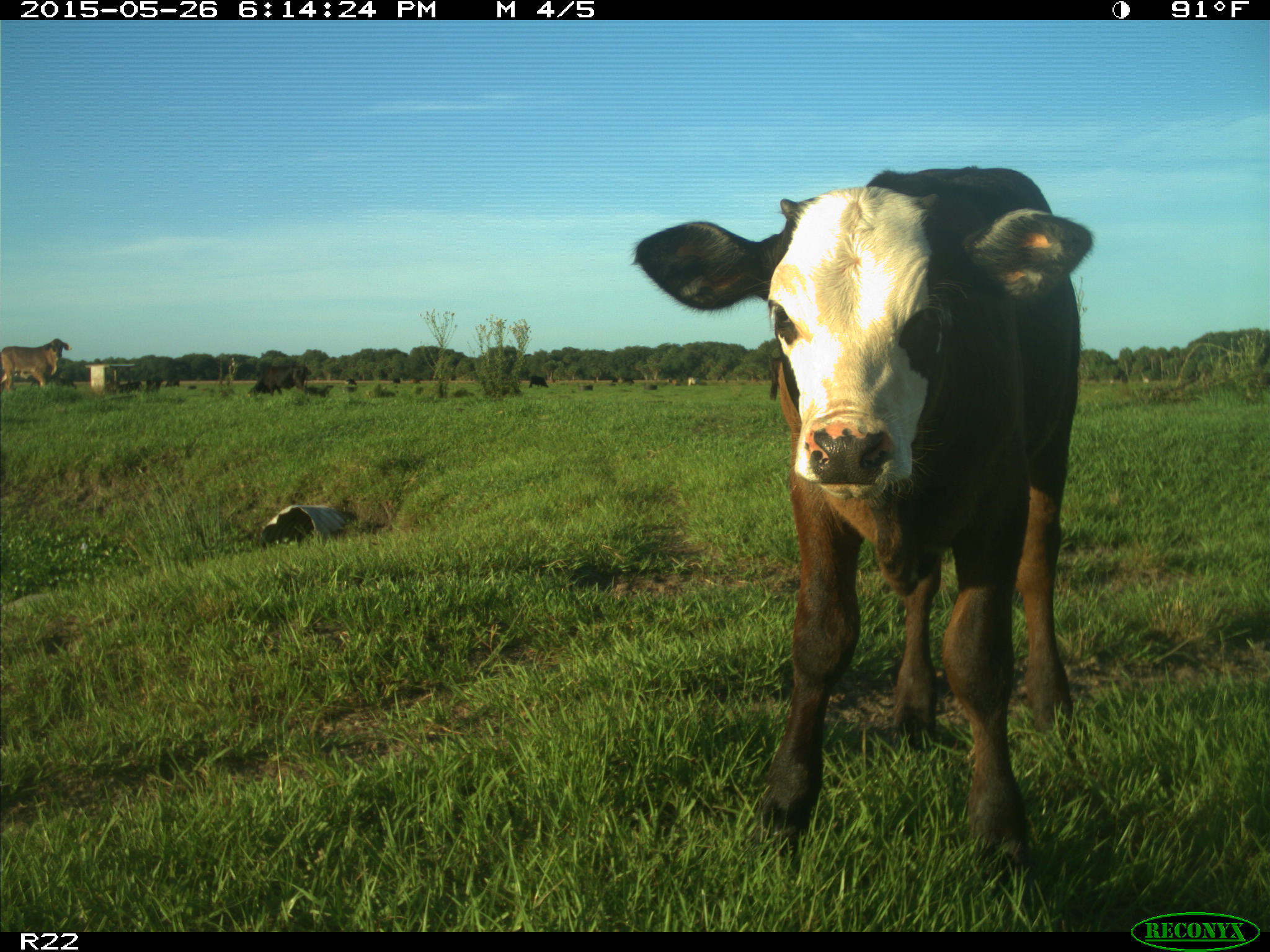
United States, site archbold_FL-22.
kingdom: Animalia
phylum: Chordata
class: Mammalia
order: Artiodactyla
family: Bovidae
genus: Bos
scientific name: Bos taurus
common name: domestic cow